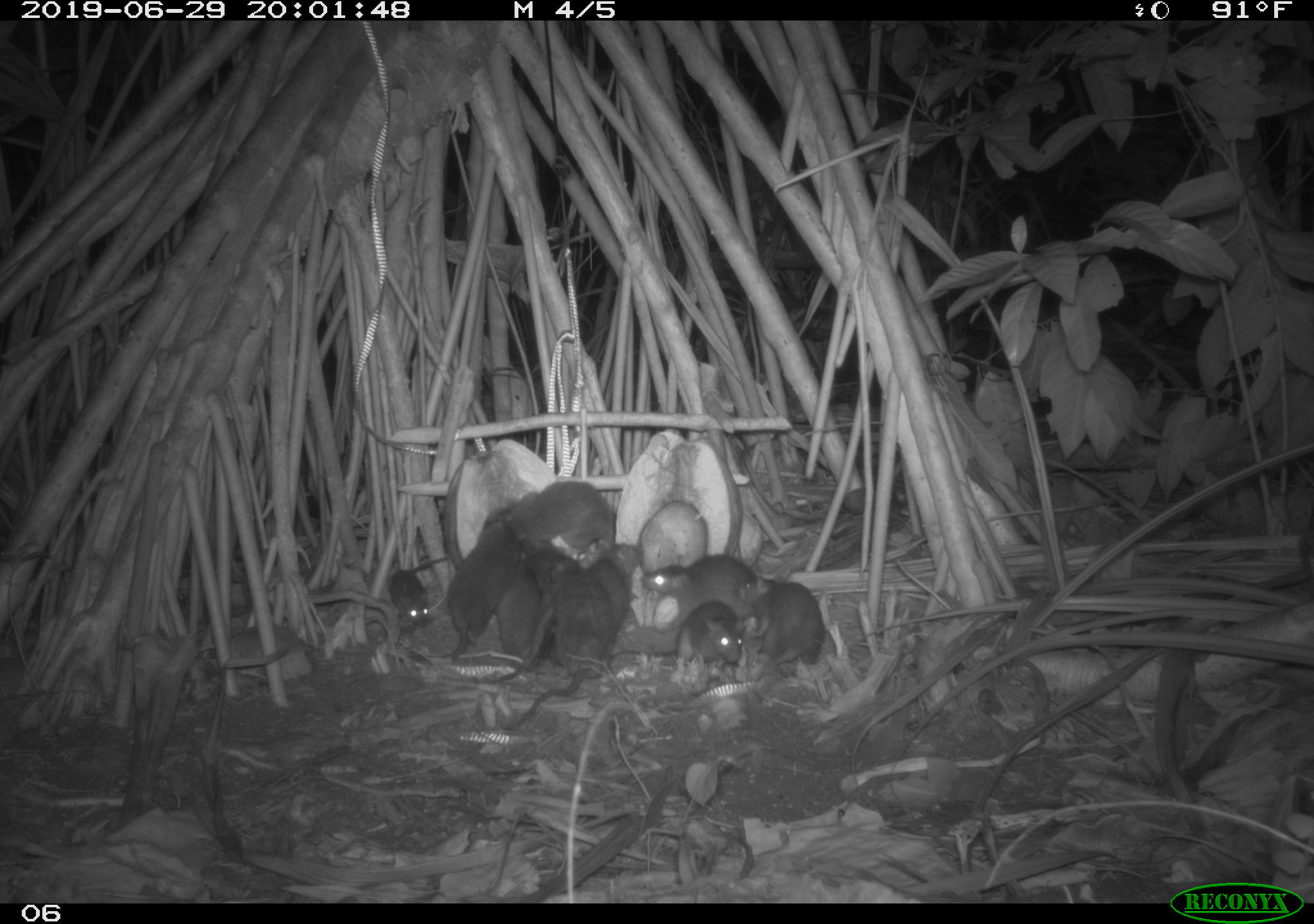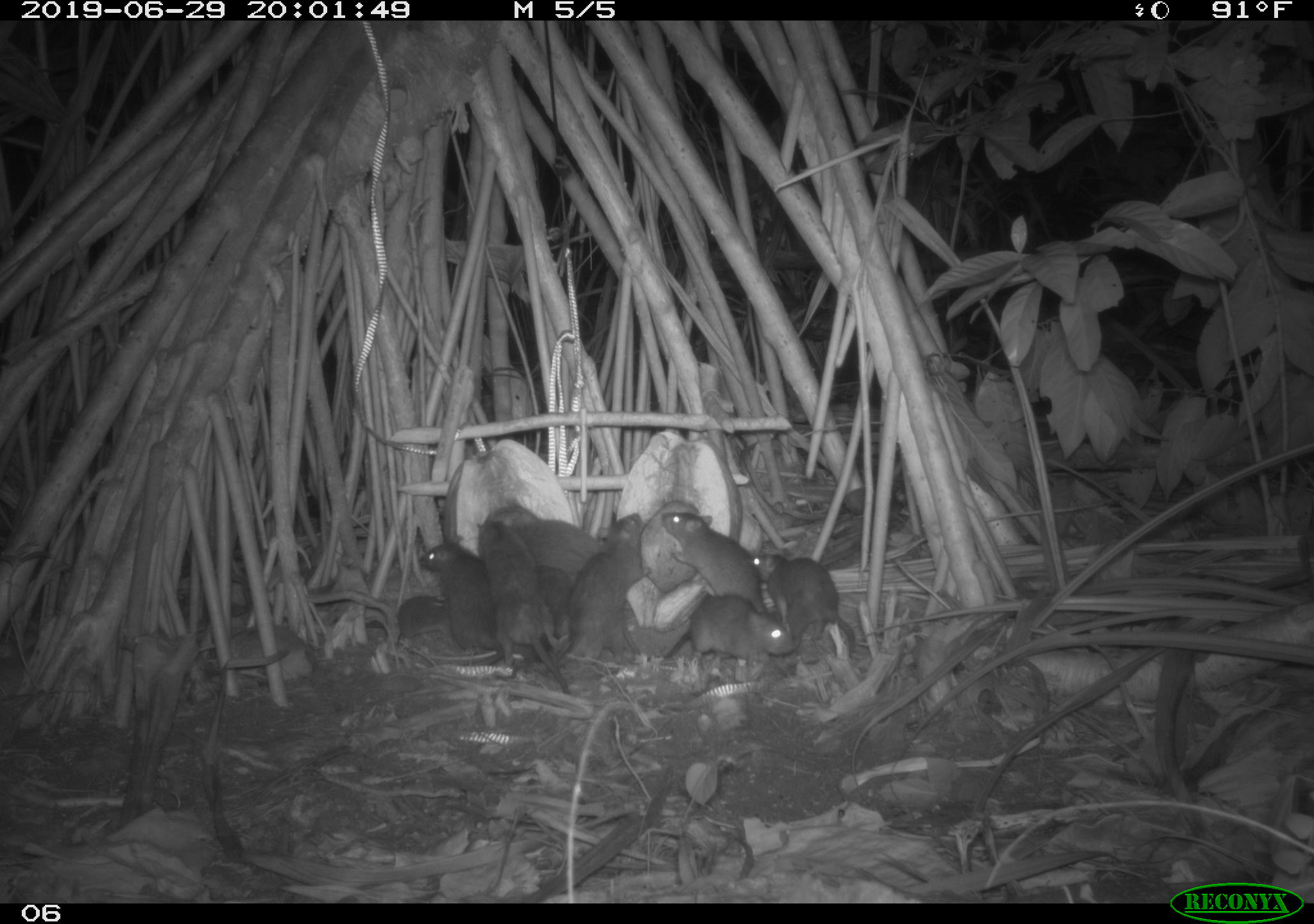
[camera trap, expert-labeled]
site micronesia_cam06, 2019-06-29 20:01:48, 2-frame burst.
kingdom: Animalia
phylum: Chordata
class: Mammalia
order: Rodentia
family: Muridae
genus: Rattus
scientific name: Rattus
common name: rat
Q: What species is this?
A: Rat (Rattus).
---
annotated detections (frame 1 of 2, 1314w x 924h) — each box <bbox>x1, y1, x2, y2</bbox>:
rat: <bbox>412, 502, 529, 673</bbox>; <bbox>507, 551, 611, 734</bbox>; <bbox>472, 554, 549, 690</bbox>; <bbox>637, 551, 780, 624</bbox>; <bbox>615, 600, 748, 677</bbox>; <bbox>504, 480, 620, 565</bbox>; <bbox>740, 574, 830, 673</bbox>; <bbox>523, 524, 578, 679</bbox>; <bbox>380, 551, 459, 632</bbox>; <bbox>585, 537, 649, 616</bbox>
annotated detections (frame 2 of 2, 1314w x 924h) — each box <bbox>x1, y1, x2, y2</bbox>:
rat: <bbox>477, 514, 577, 693</bbox>; <bbox>653, 498, 778, 626</bbox>; <bbox>563, 507, 648, 678</bbox>; <bbox>752, 537, 867, 661</bbox>; <bbox>411, 529, 505, 667</bbox>; <bbox>665, 590, 796, 676</bbox>; <bbox>510, 509, 613, 584</bbox>; <bbox>383, 594, 461, 647</bbox>